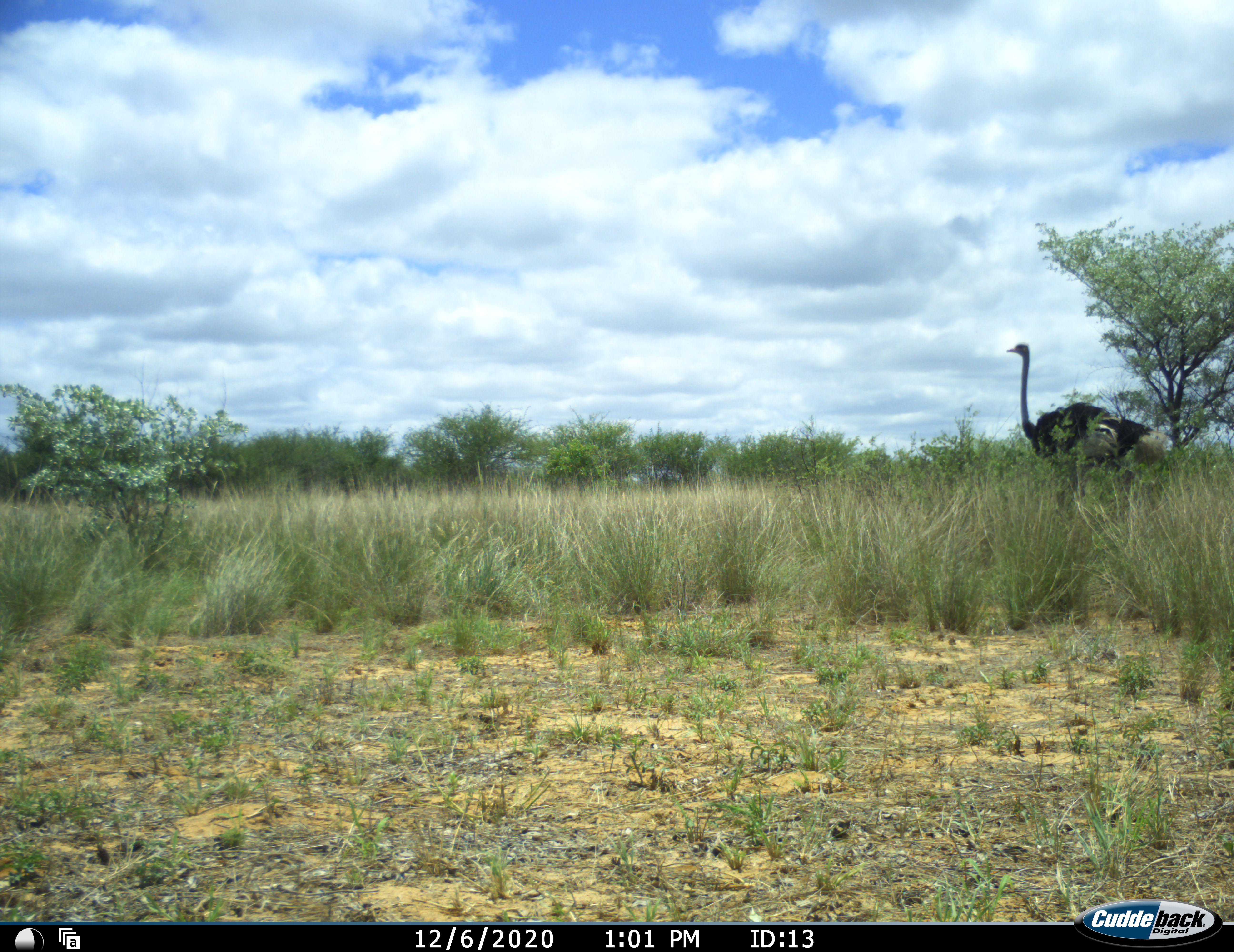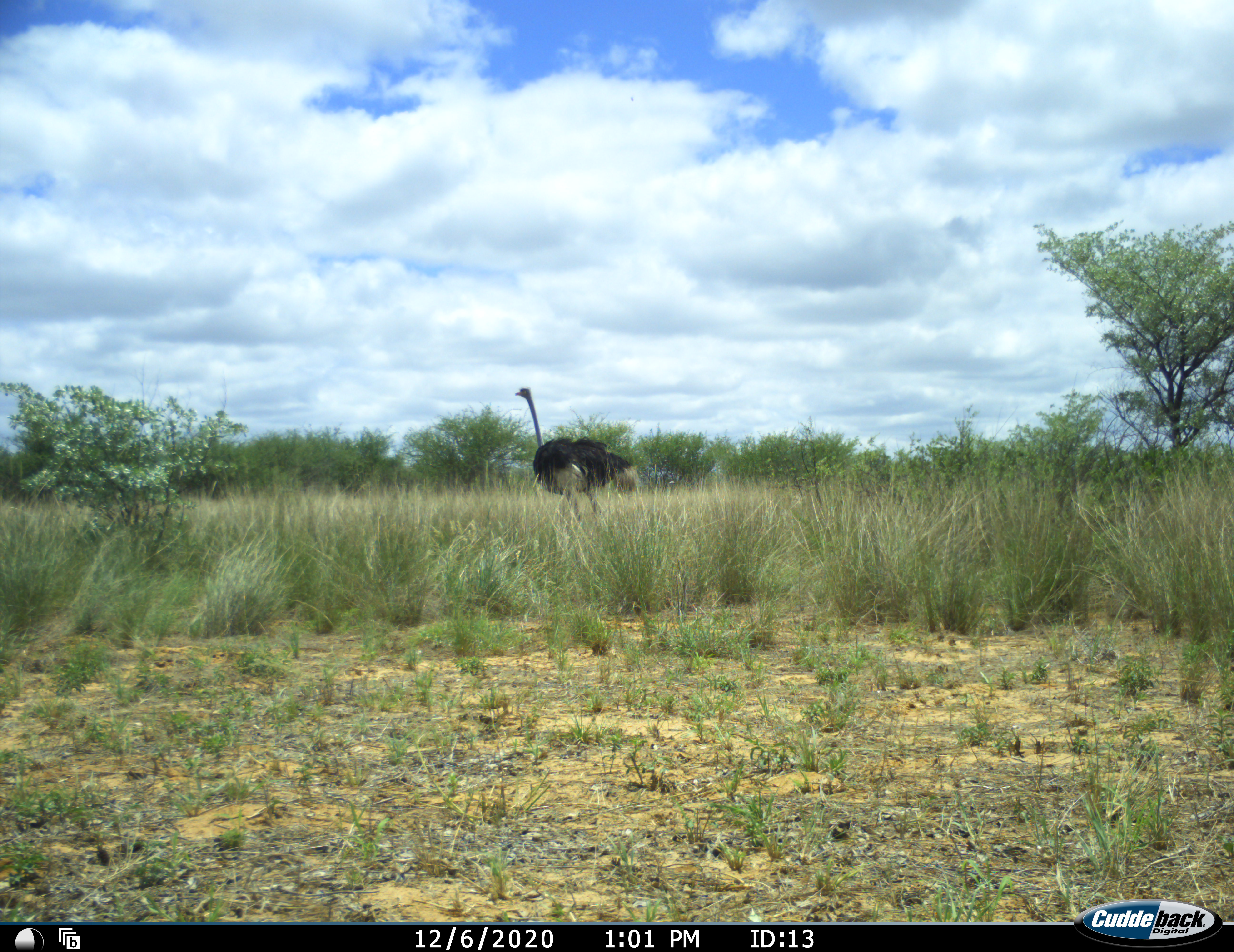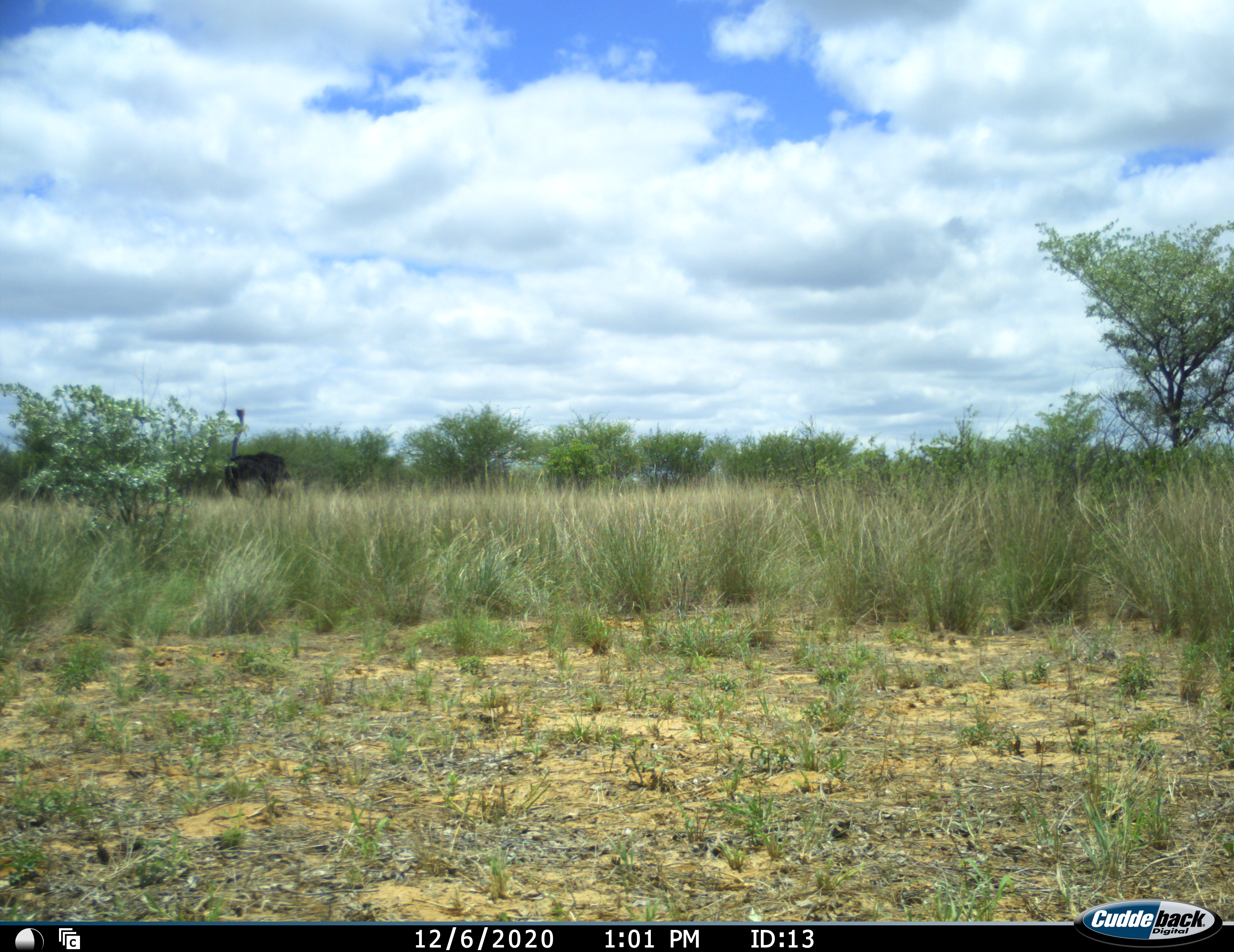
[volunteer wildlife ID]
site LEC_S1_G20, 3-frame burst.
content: unidentified animal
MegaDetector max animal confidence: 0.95